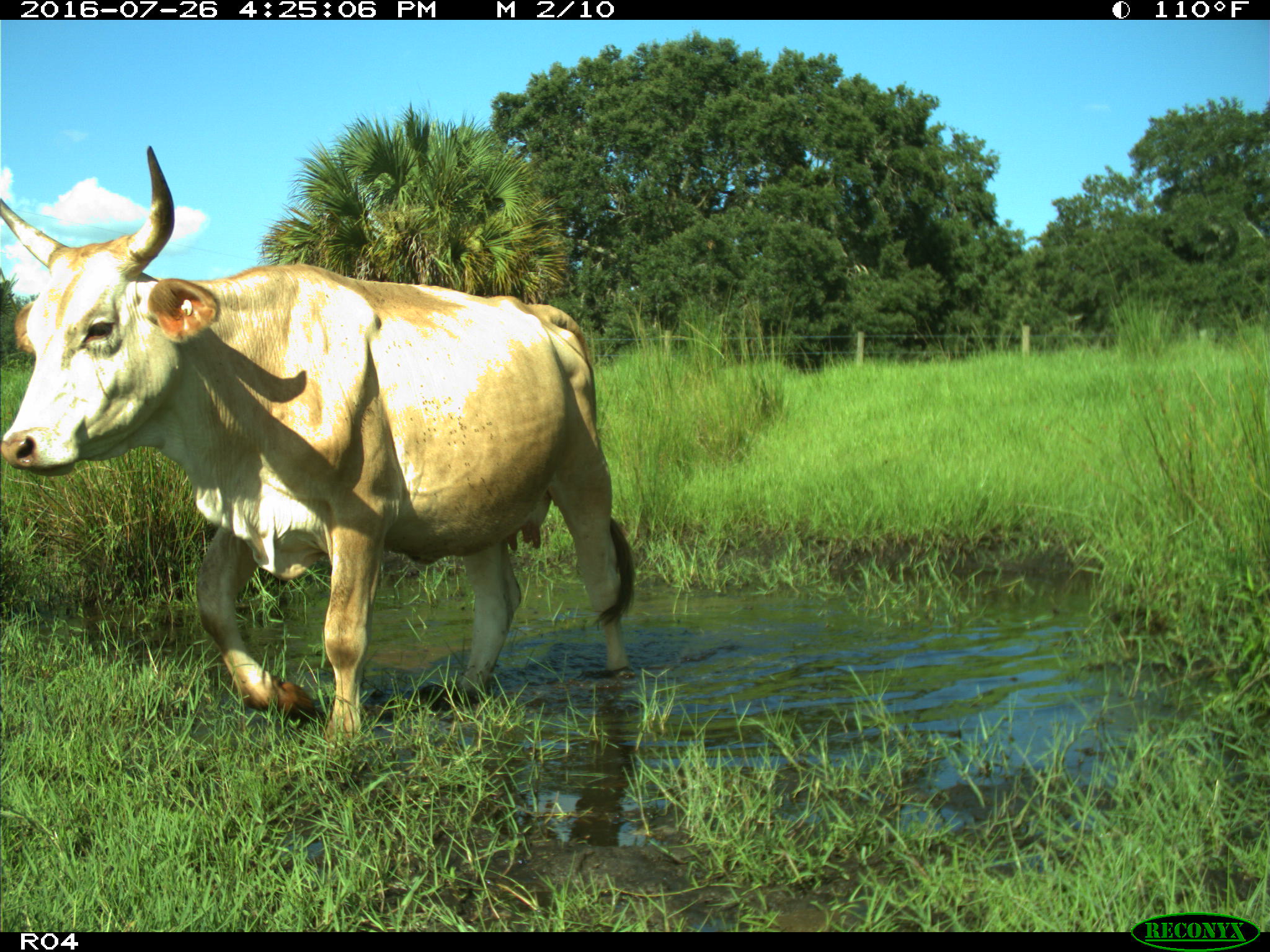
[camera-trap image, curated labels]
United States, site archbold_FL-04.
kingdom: Animalia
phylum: Chordata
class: Mammalia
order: Artiodactyla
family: Bovidae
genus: Bos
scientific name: Bos taurus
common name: domestic cow